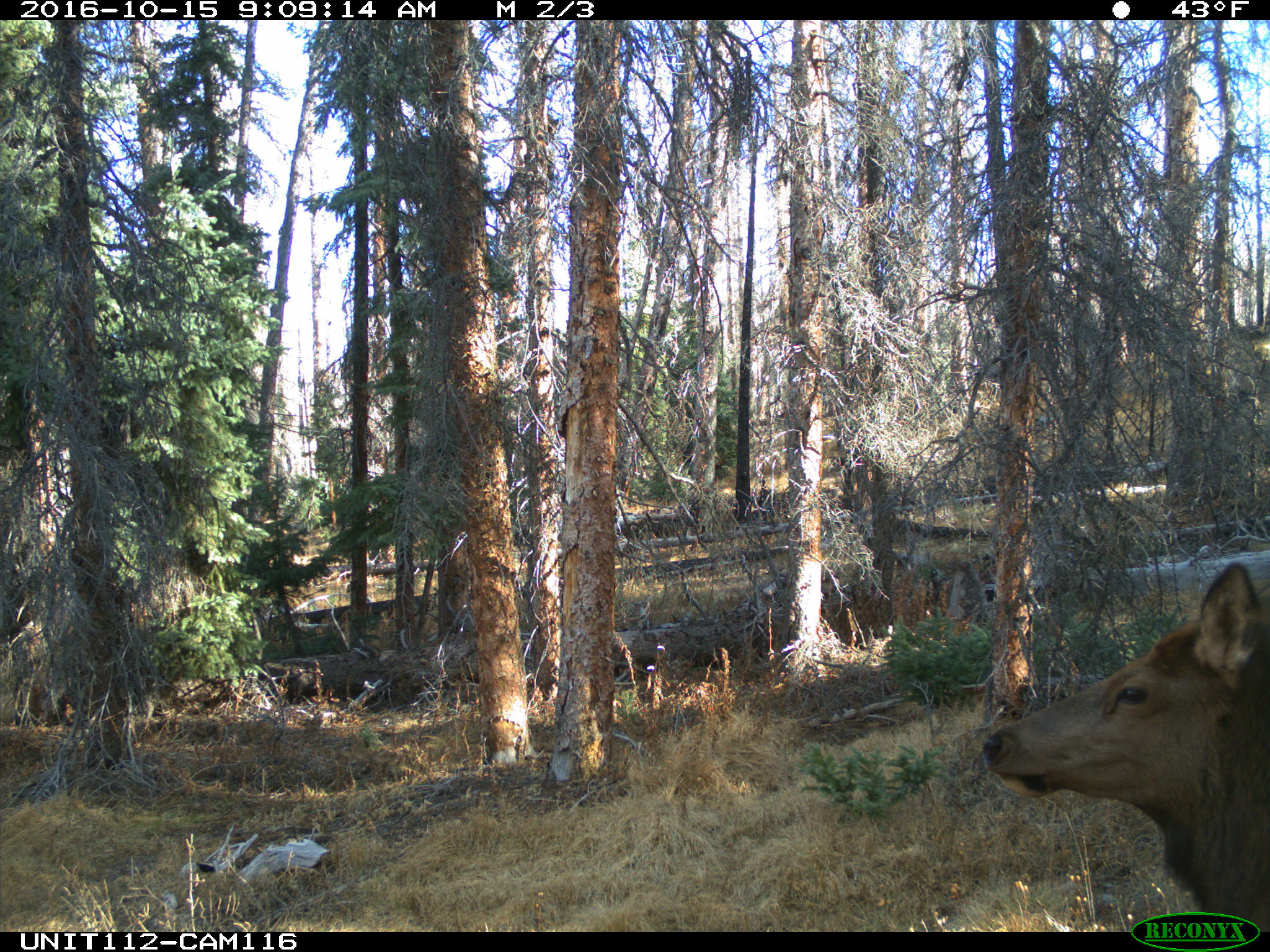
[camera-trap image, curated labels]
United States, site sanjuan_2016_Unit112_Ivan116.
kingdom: Animalia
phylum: Chordata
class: Mammalia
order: Artiodactyla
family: Cervidae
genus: Cervus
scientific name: Cervus elaphus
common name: red deer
Cervus elaphus (red deer).